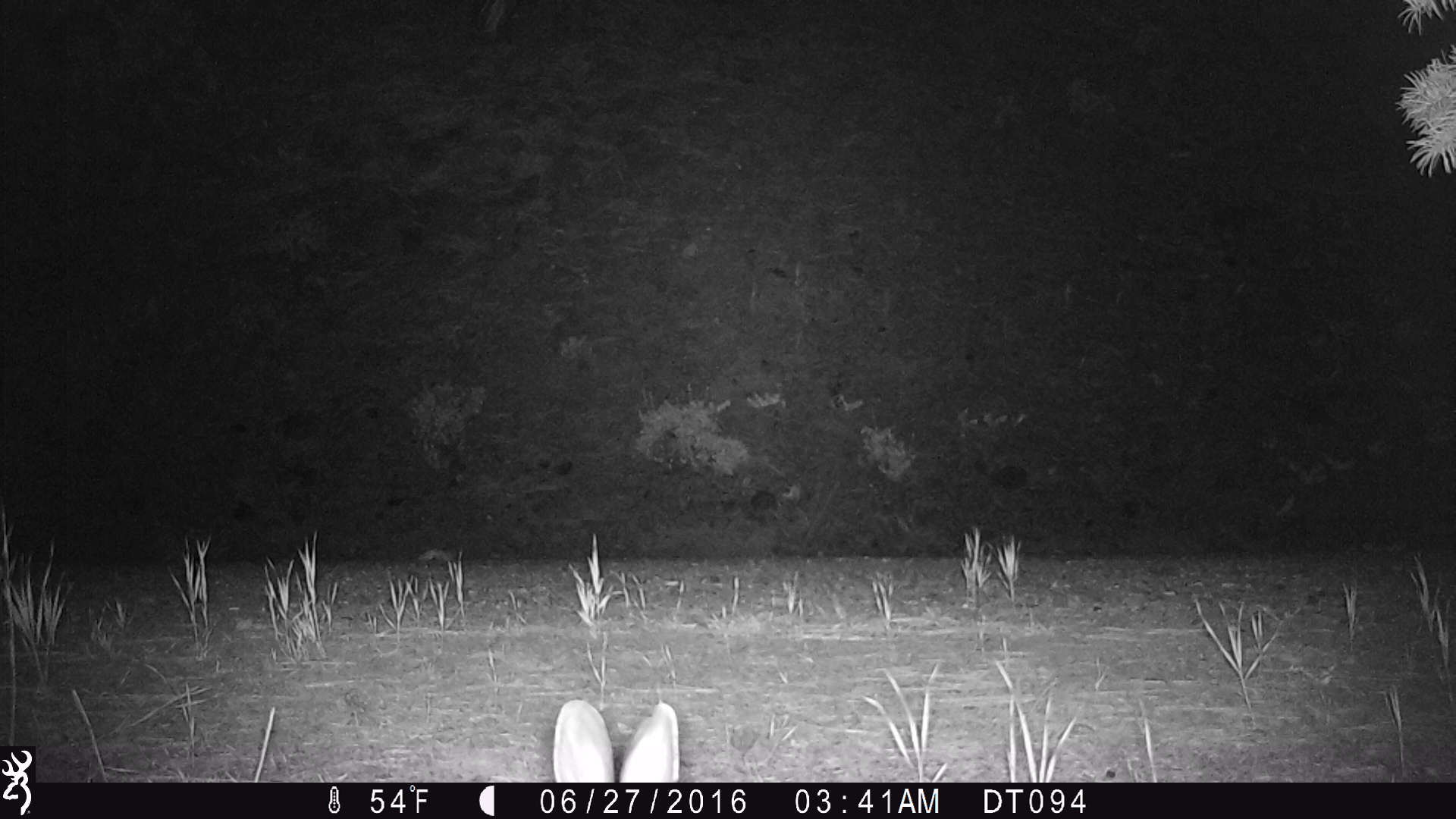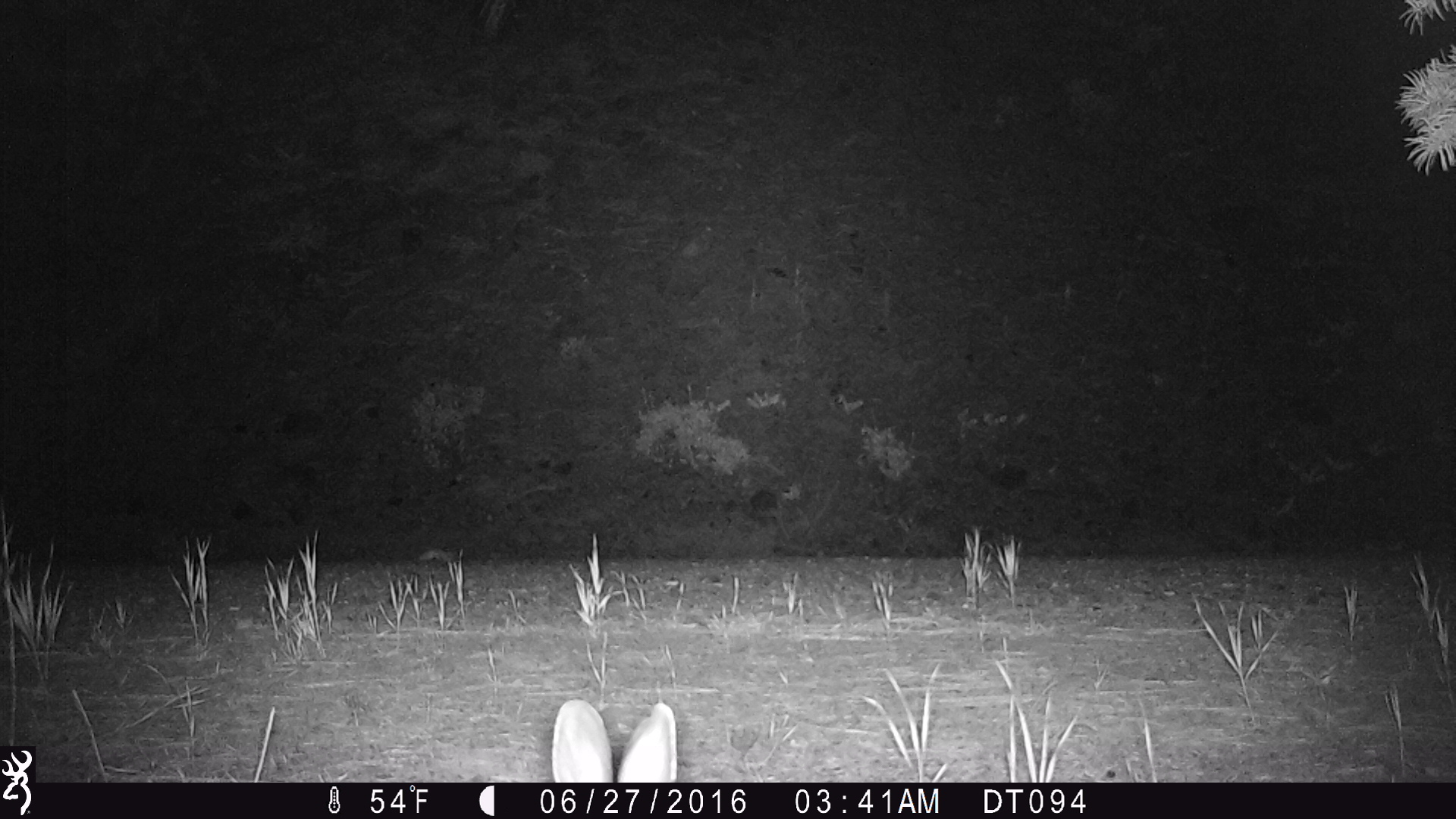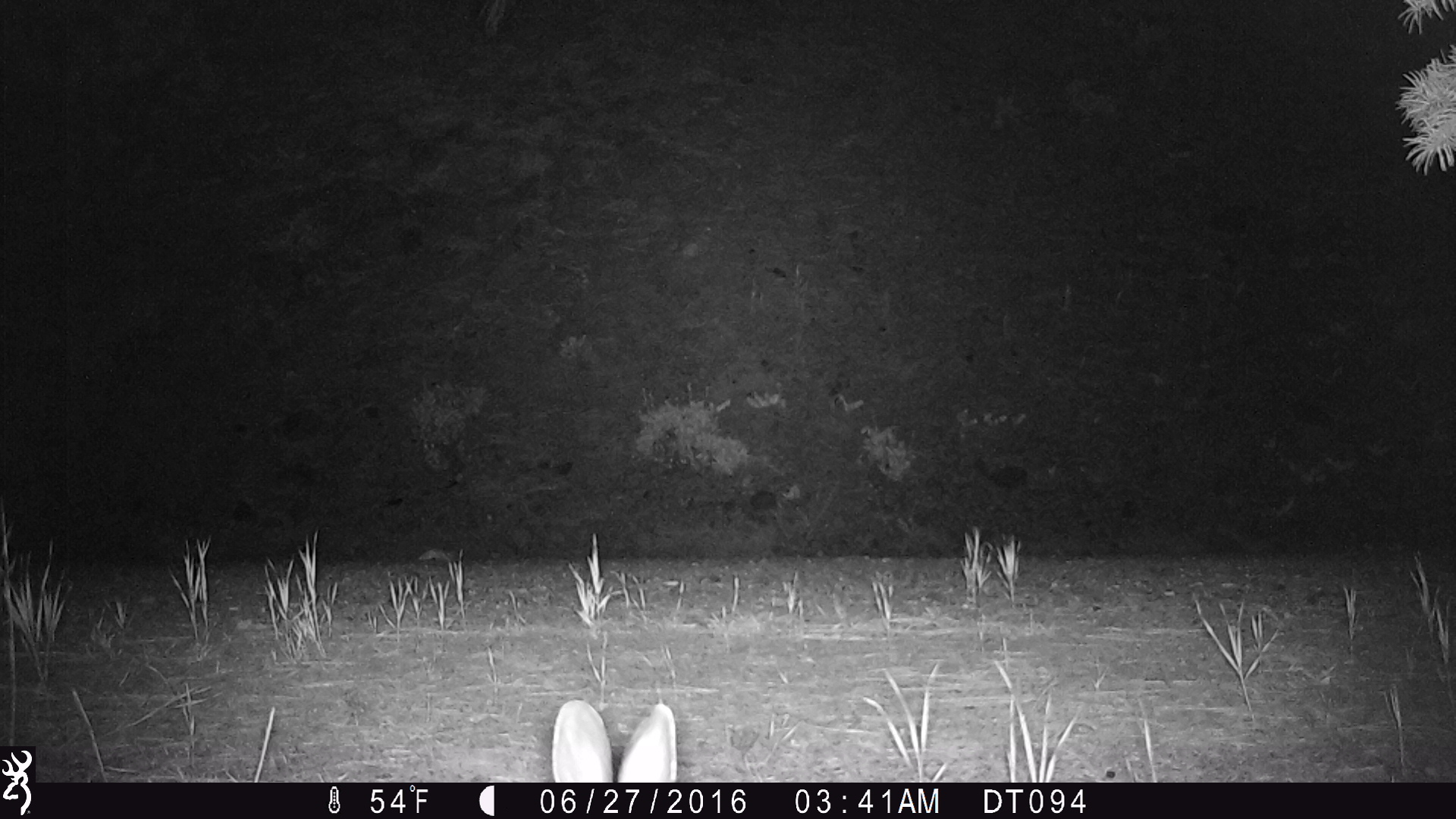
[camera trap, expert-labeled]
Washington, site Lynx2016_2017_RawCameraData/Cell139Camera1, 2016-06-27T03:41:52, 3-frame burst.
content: unidentified animal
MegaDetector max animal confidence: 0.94